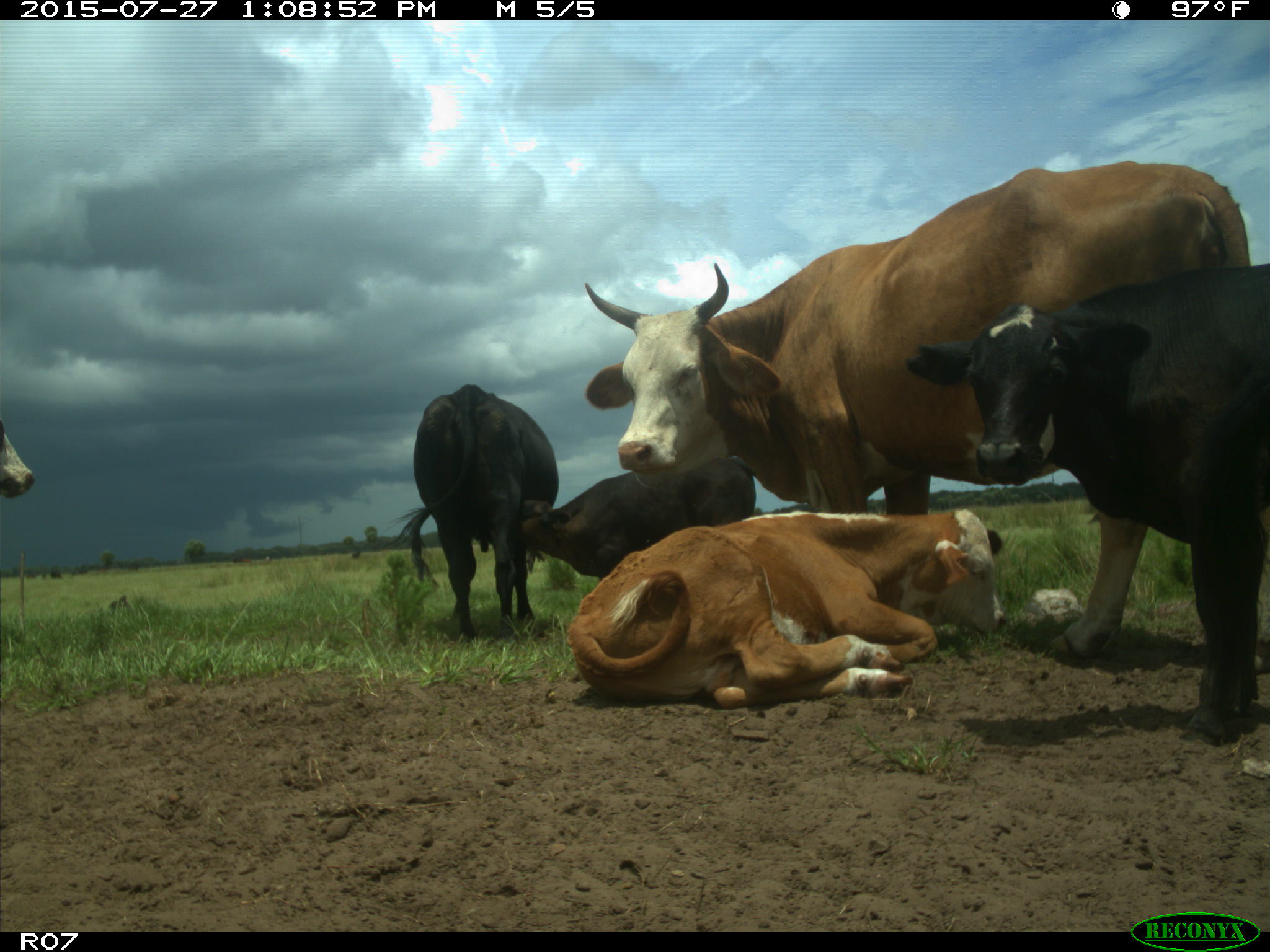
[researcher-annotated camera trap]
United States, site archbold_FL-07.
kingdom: Animalia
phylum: Chordata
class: Mammalia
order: Artiodactyla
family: Bovidae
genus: Bos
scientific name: Bos taurus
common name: domestic cow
Bos taurus (domestic cow).